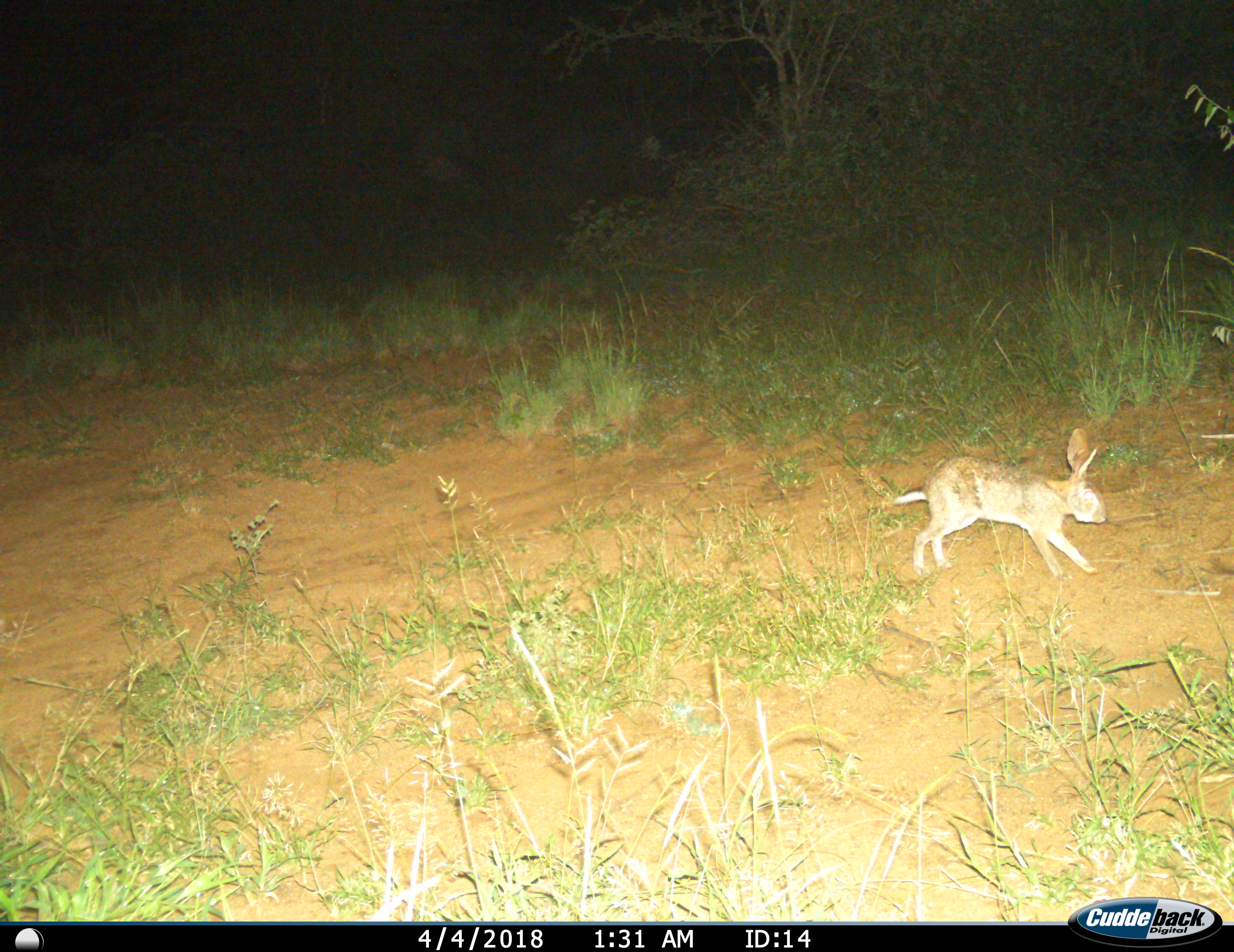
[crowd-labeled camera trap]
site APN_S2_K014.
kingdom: Animalia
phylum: Chordata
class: Mammalia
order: Lagomorpha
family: Leporidae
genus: Lepus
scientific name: Lepus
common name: hare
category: hareunknown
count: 1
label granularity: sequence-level